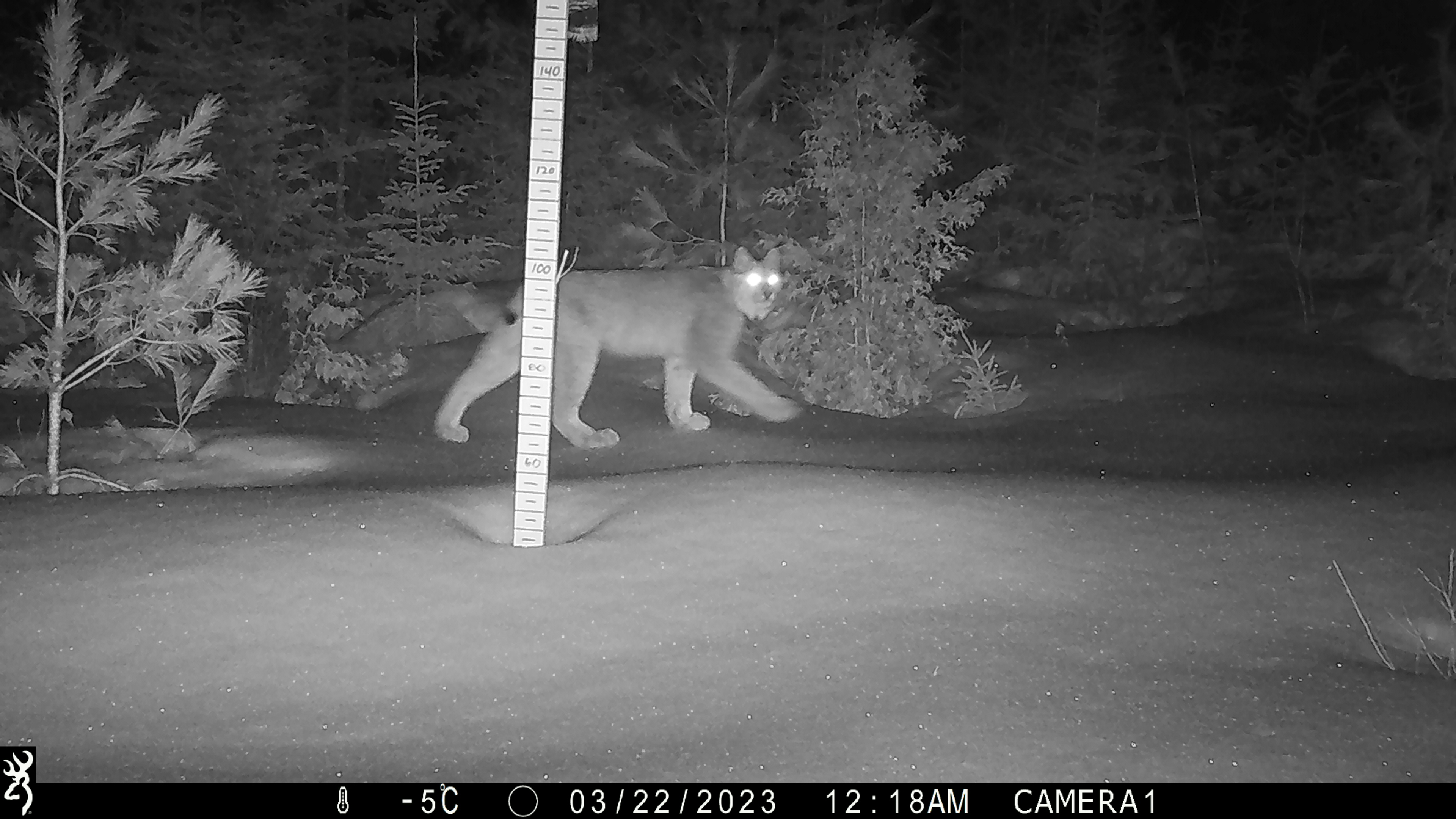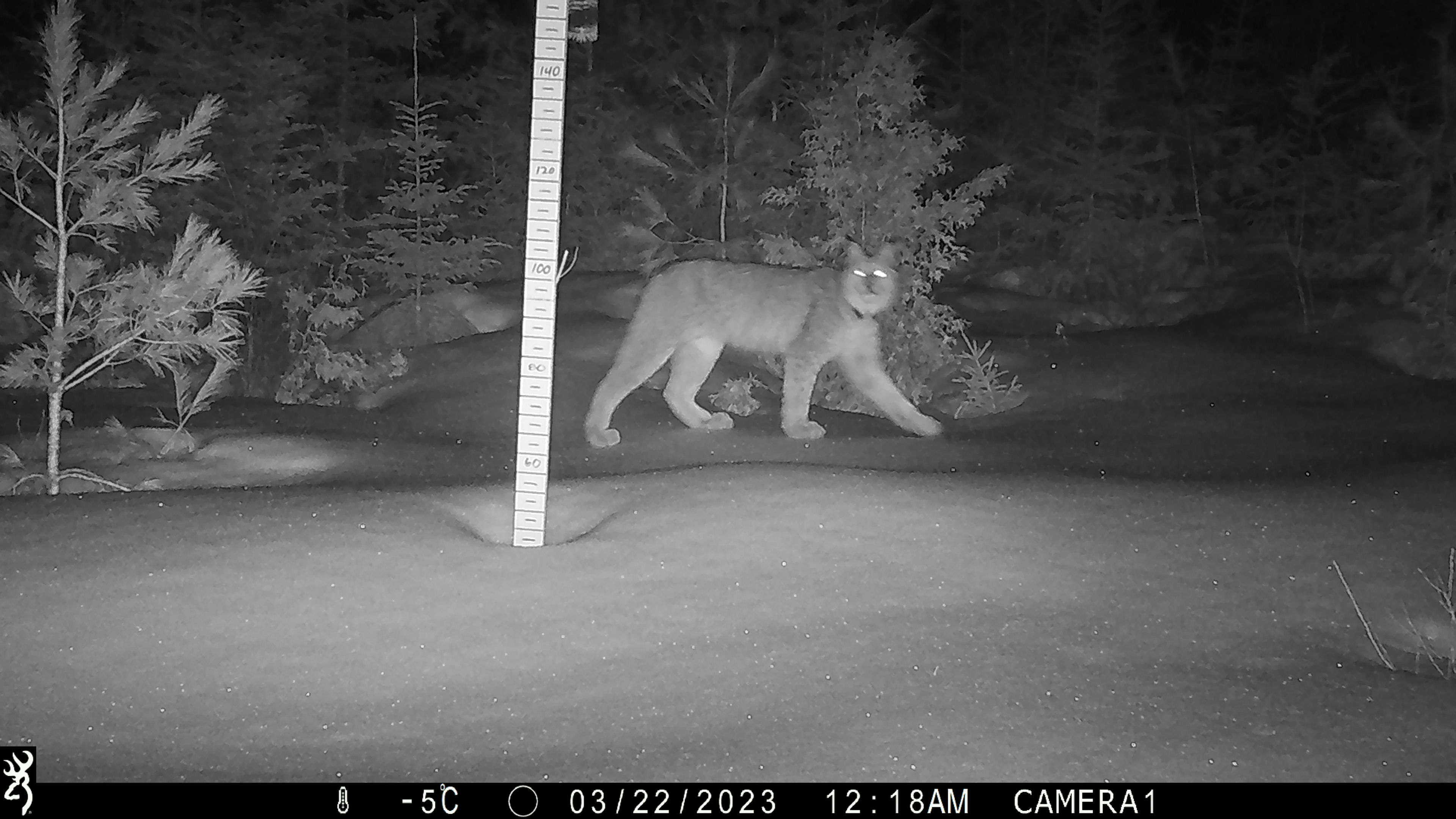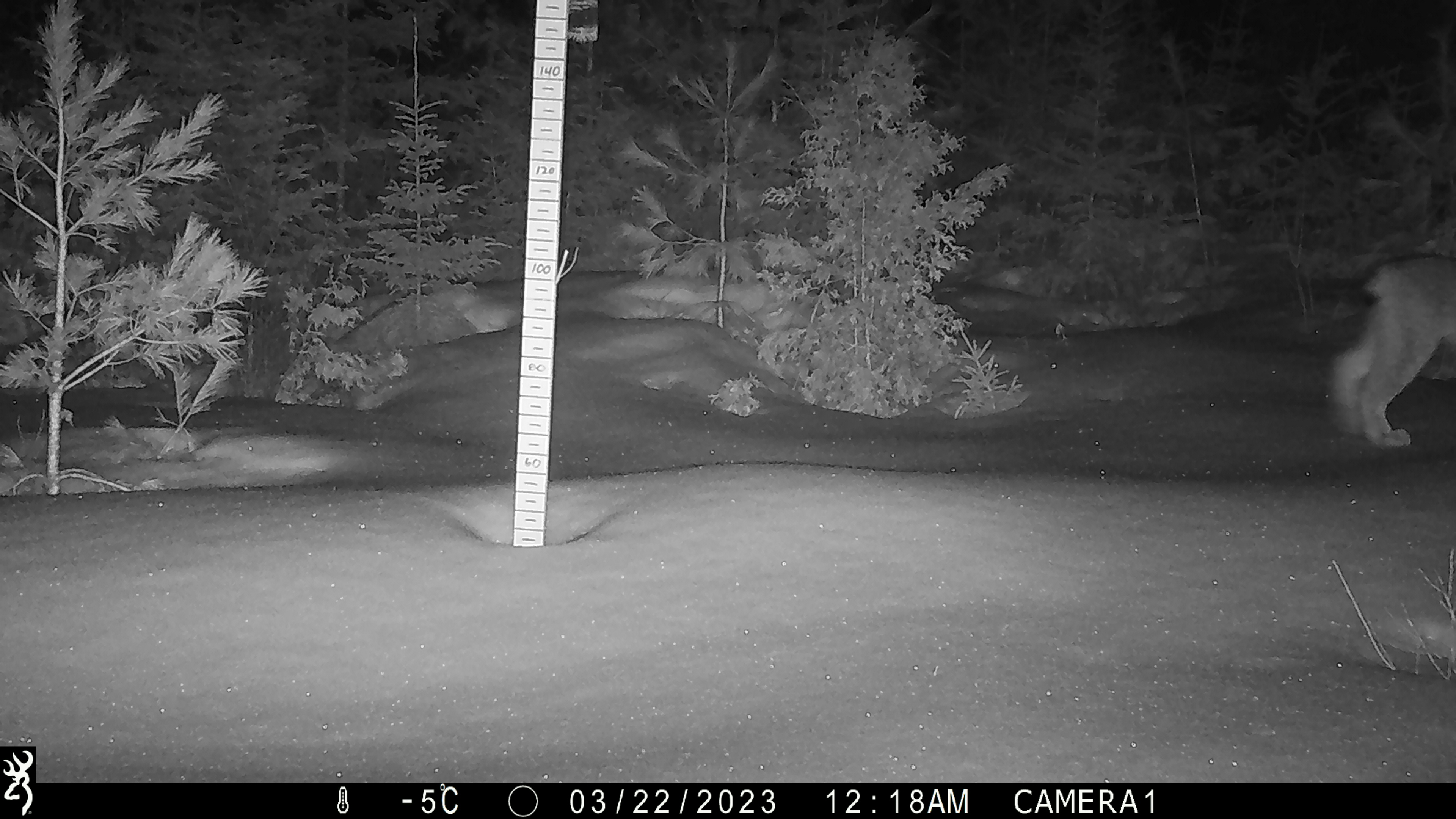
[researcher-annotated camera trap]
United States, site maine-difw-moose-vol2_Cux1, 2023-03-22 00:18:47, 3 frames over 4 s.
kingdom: Animalia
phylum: Chordata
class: Mammalia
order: Carnivora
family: Felidae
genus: Lynx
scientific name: Lynx canadensis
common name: canada lynx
Canada lynx (Lynx canadensis).